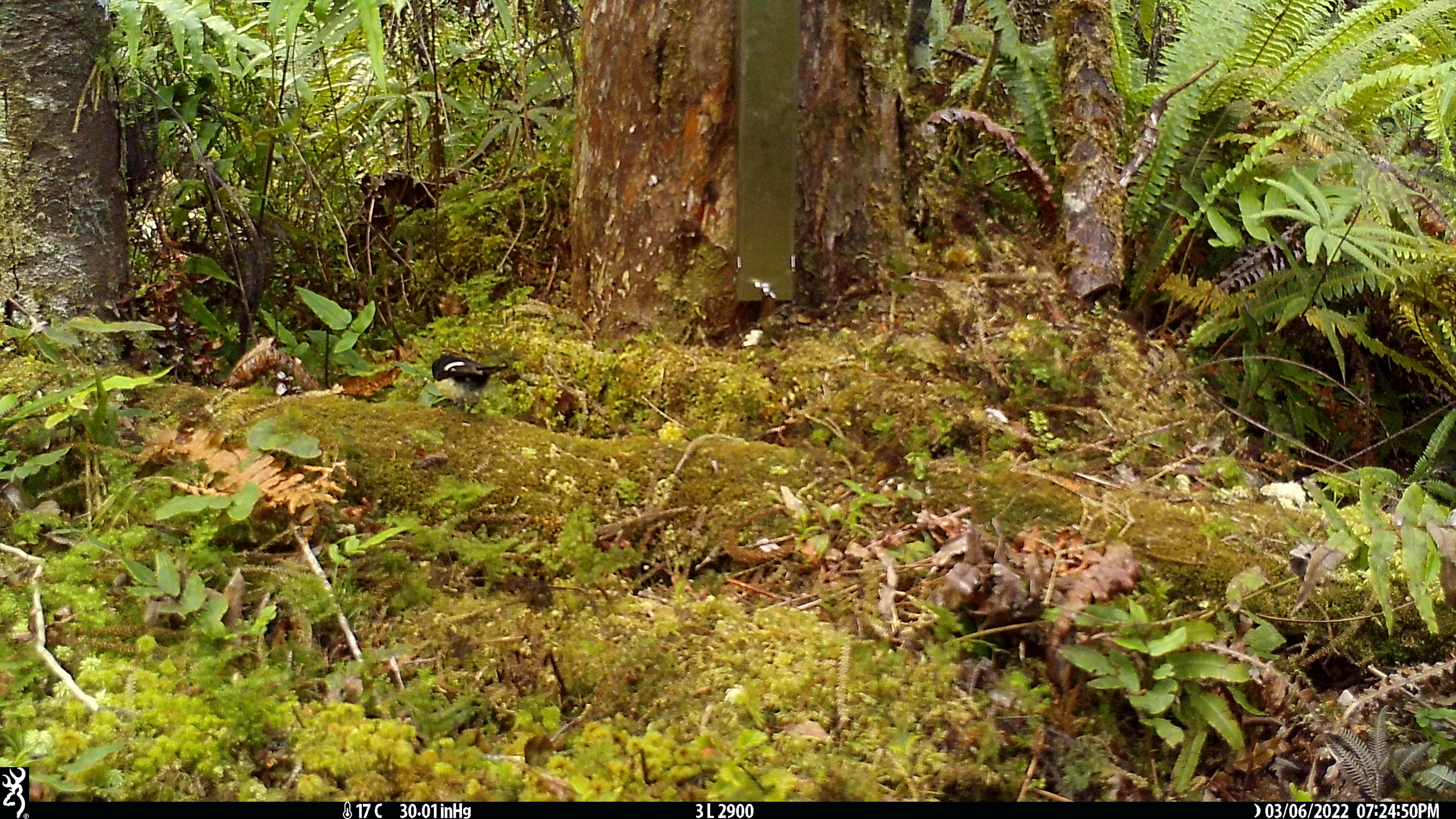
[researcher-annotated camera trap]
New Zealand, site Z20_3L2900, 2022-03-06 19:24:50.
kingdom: Animalia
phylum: Chordata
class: Aves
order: Passeriformes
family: Petroicidae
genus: Petroica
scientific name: Petroica macrocephala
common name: tomtit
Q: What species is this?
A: Tomtit (Petroica macrocephala).